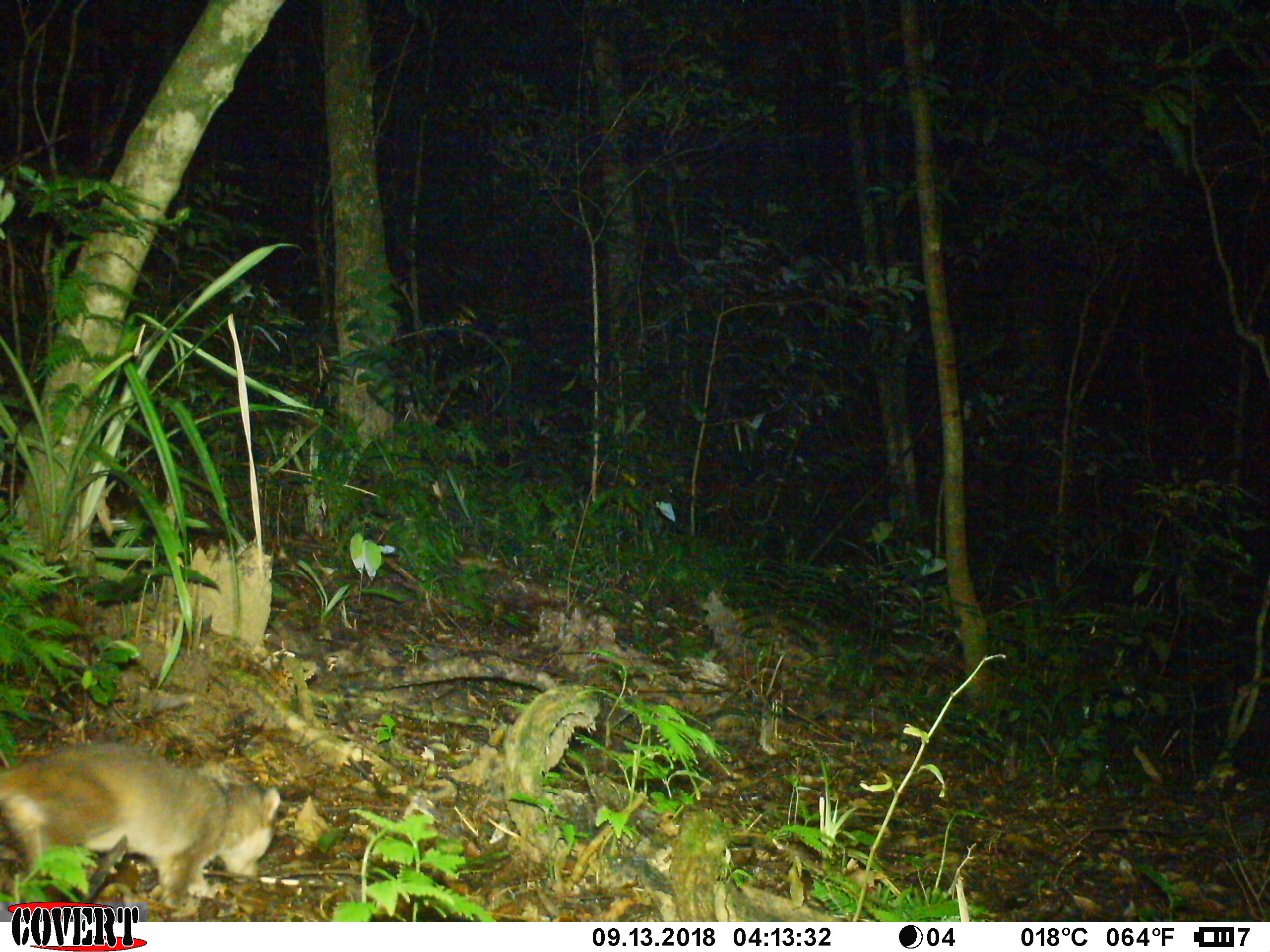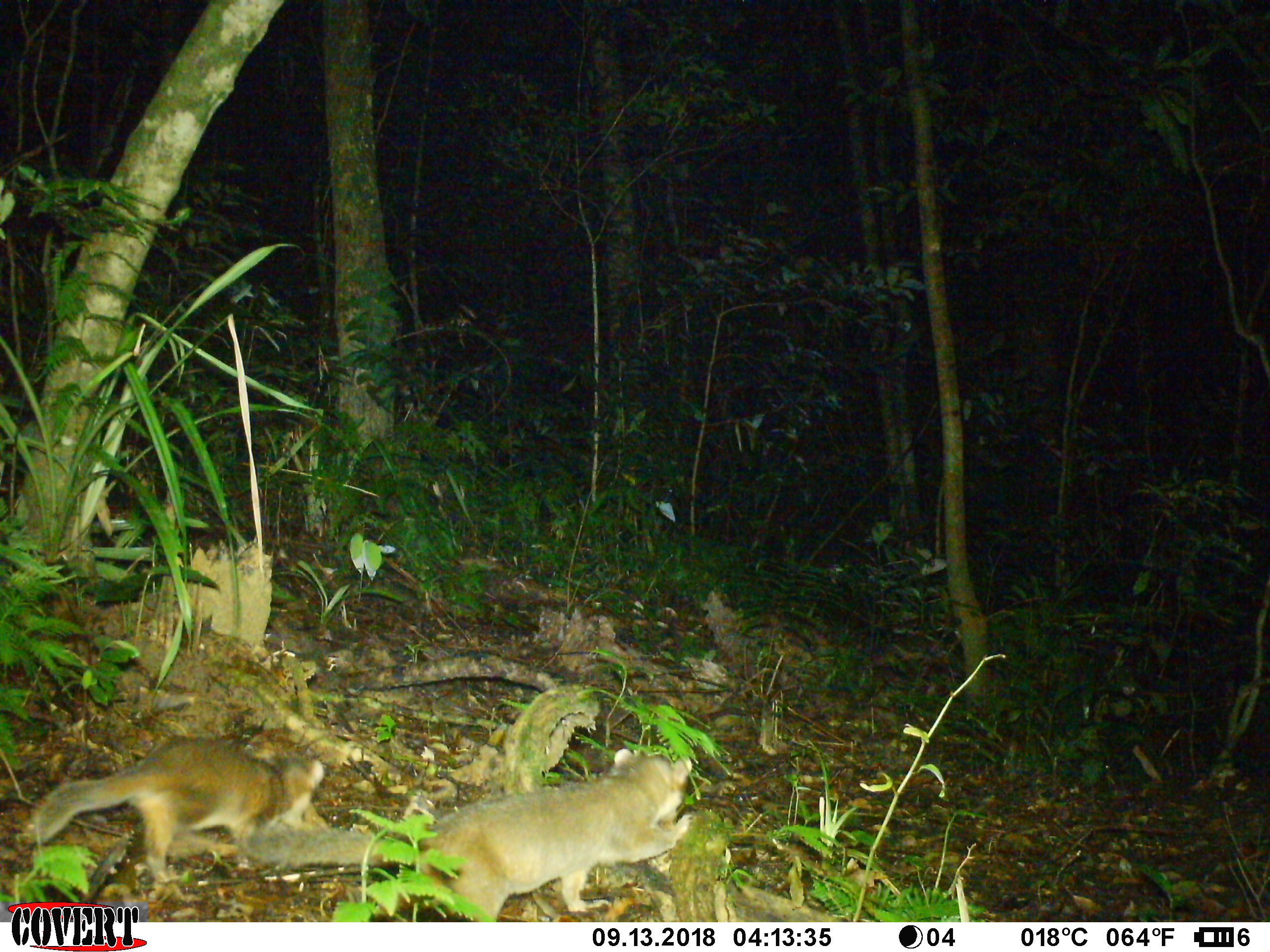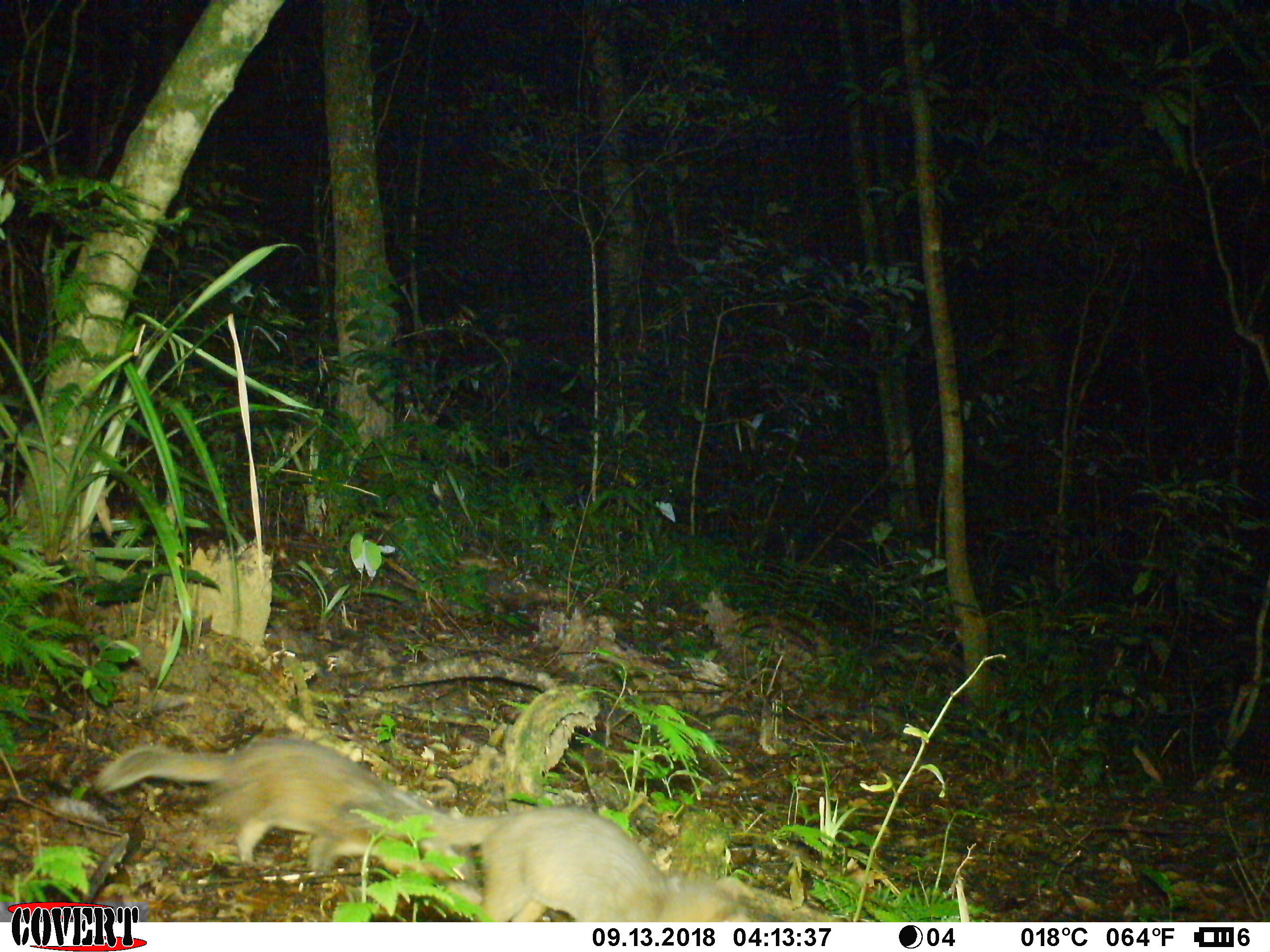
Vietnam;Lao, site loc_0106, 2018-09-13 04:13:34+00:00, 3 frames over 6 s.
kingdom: Animalia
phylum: Chordata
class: Mammalia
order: Carnivora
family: Mustelidae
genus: Melogale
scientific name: Melogale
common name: ferret badger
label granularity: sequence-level